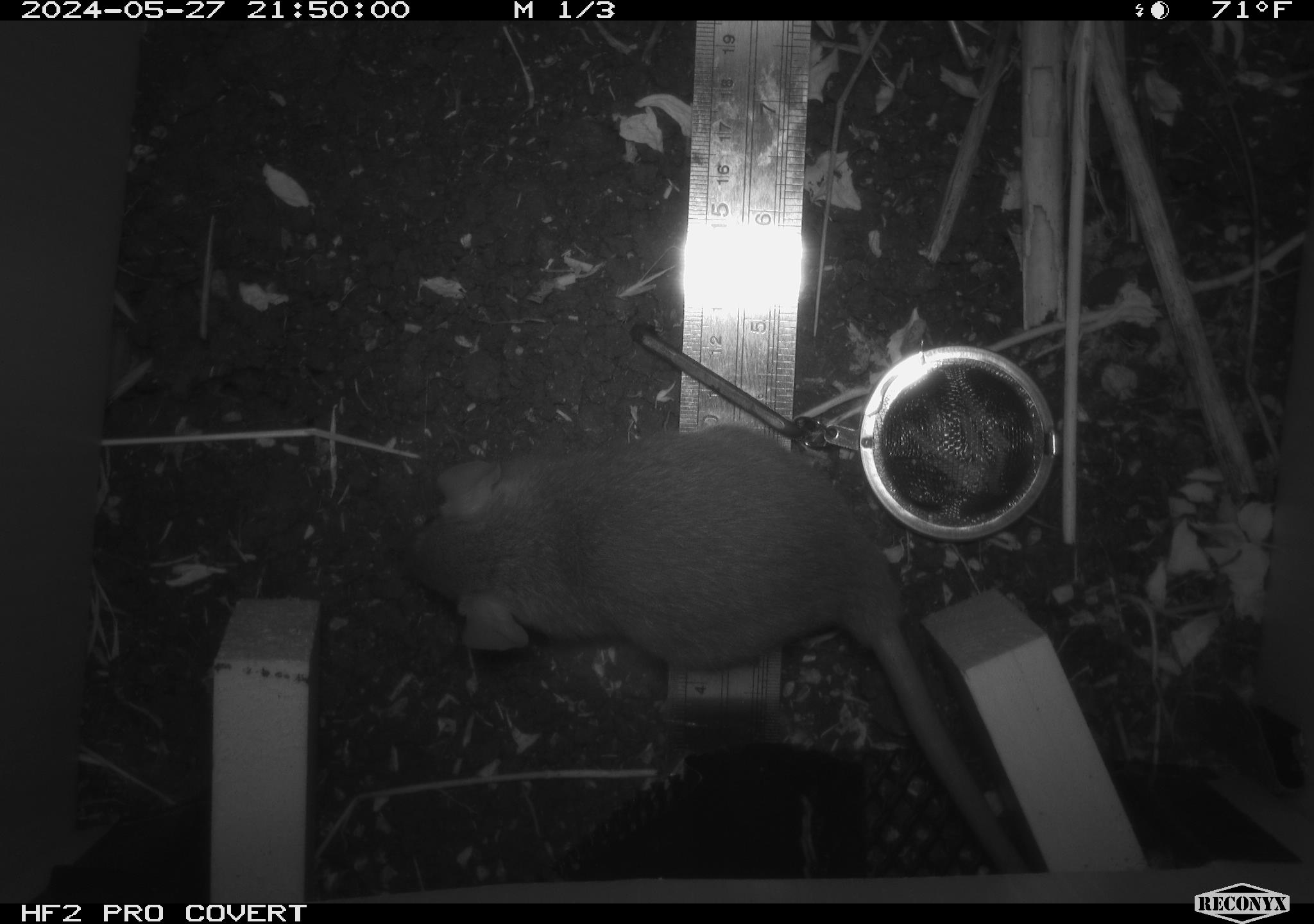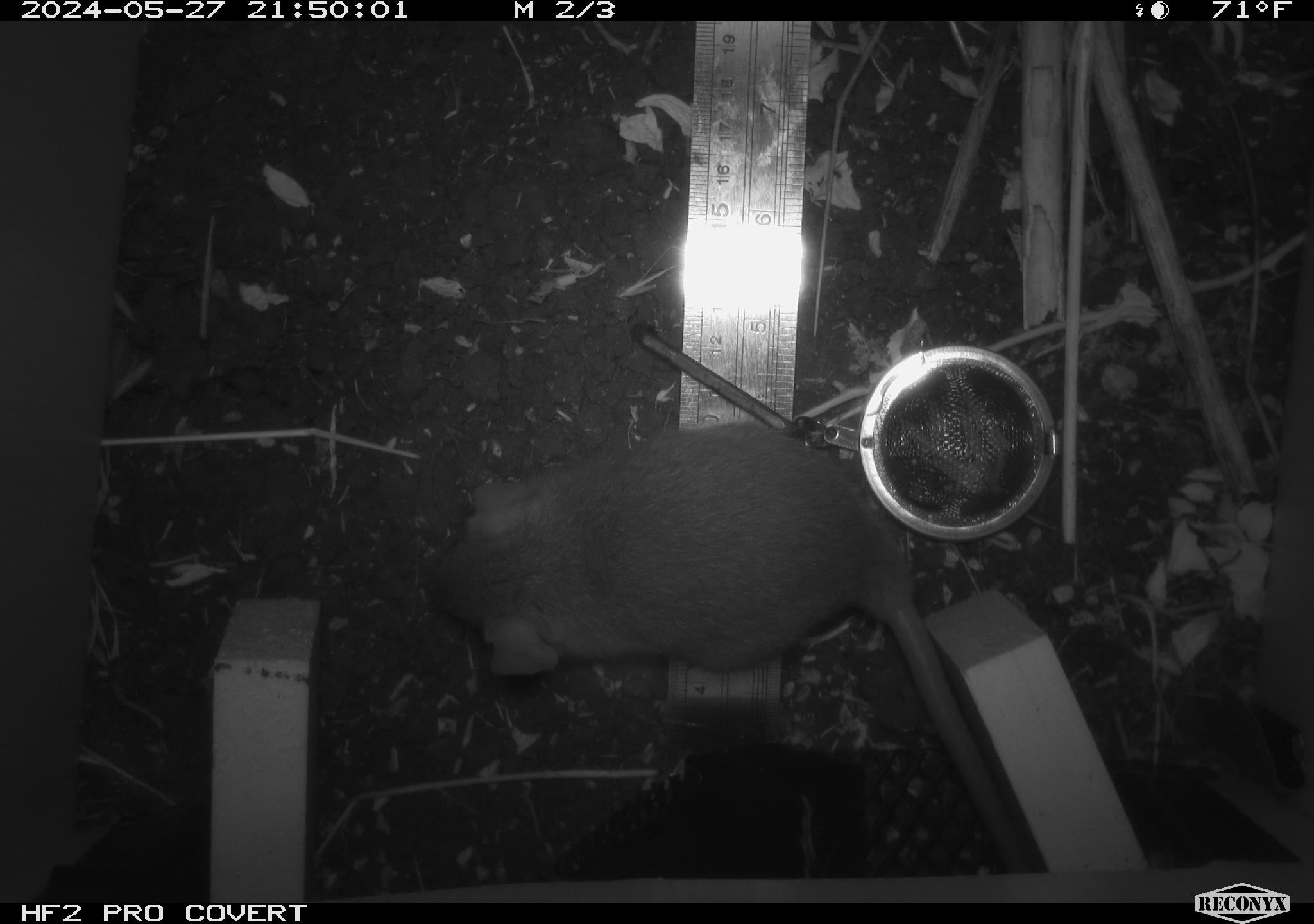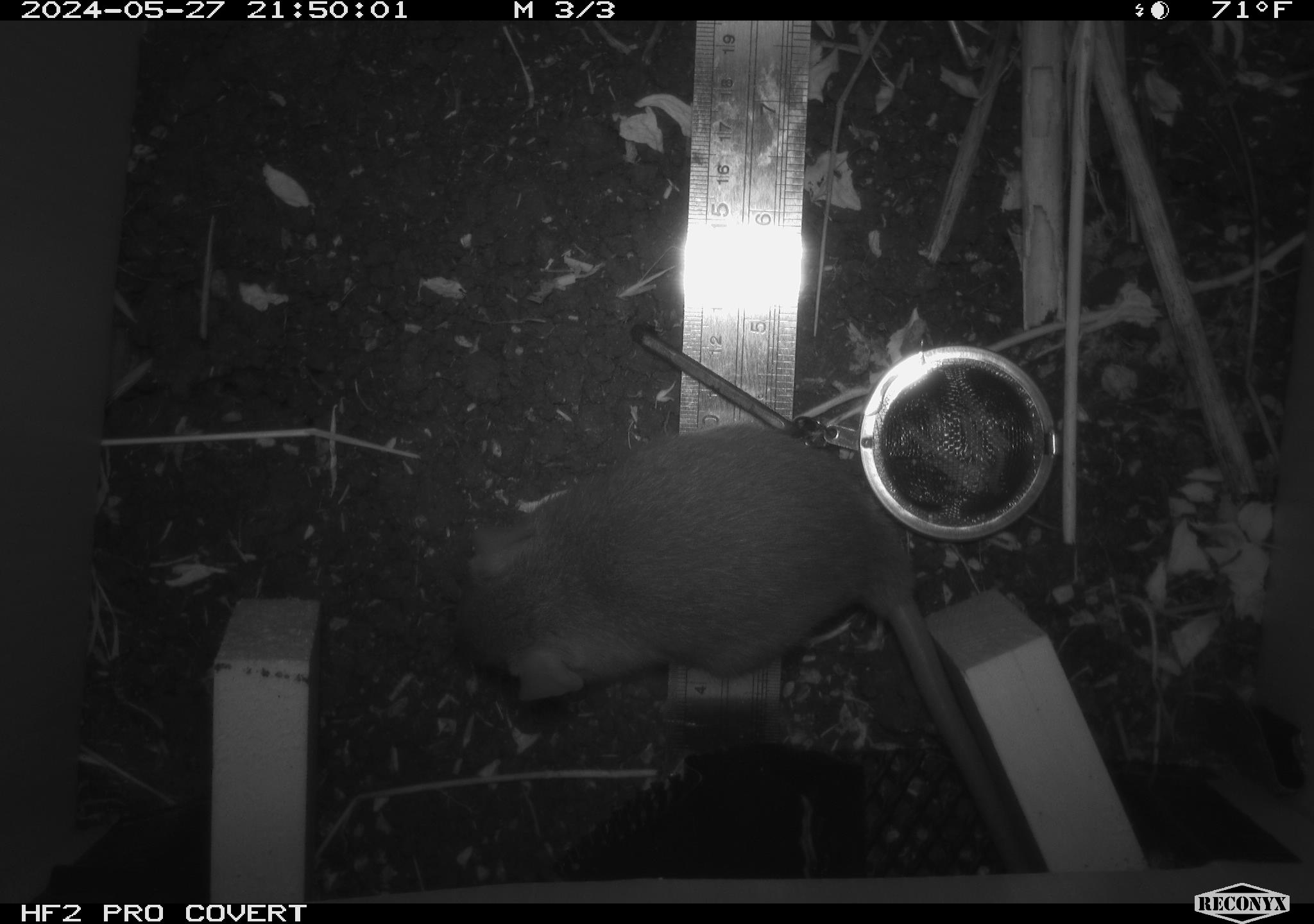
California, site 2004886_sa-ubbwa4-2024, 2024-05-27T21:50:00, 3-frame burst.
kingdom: Animalia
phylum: Chordata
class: Mammalia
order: Rodentia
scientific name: Rodentia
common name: woodrat or rat or mouse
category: woodrat or rat or mouse species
Woodrat or rat or mouse species (woodrat or rat or mouse) (Rodentia).